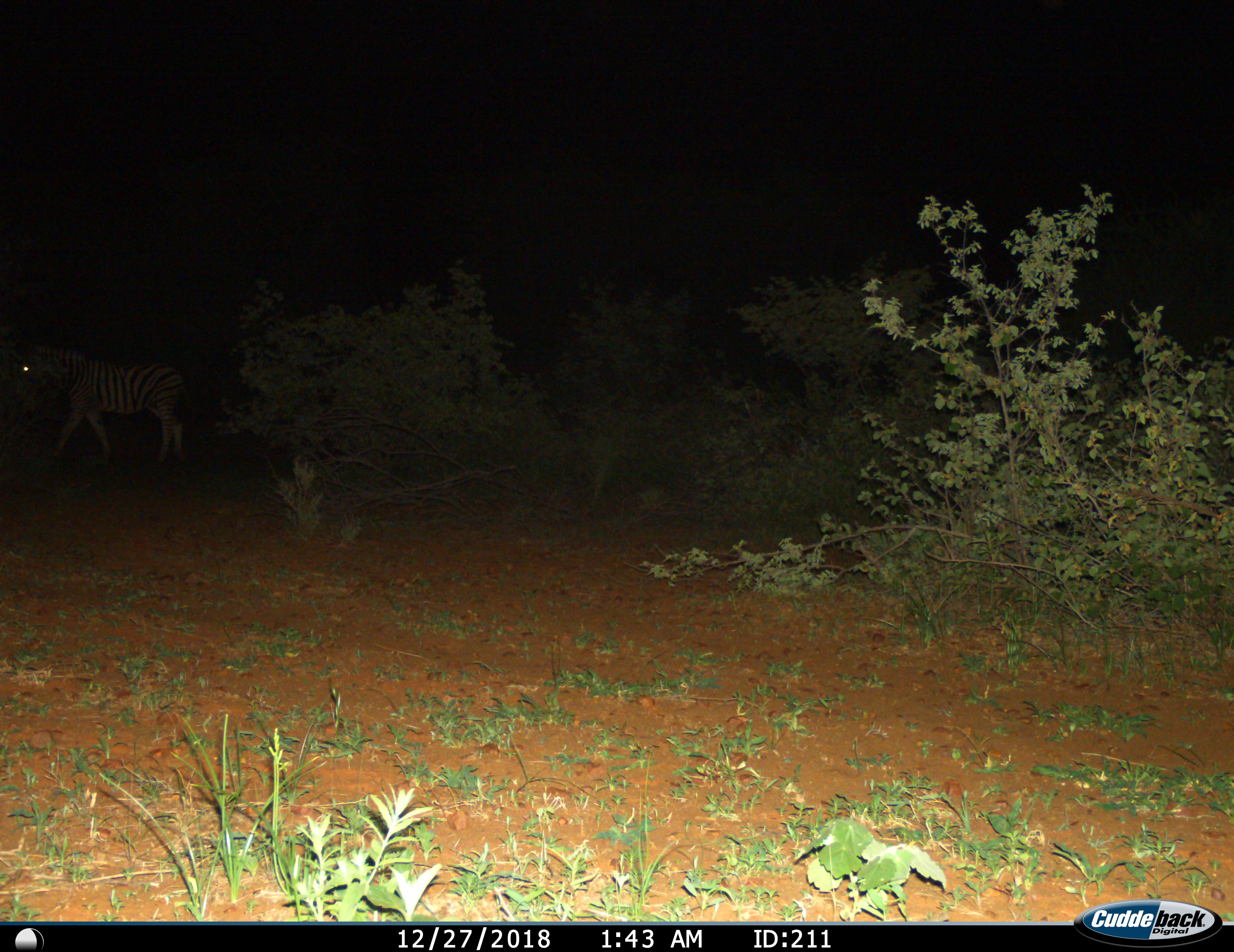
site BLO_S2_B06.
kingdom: Animalia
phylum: Chordata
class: Mammalia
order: Perissodactyla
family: Equidae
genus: Equus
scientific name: Equus quagga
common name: plains zebra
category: zebraplains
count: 1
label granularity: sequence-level